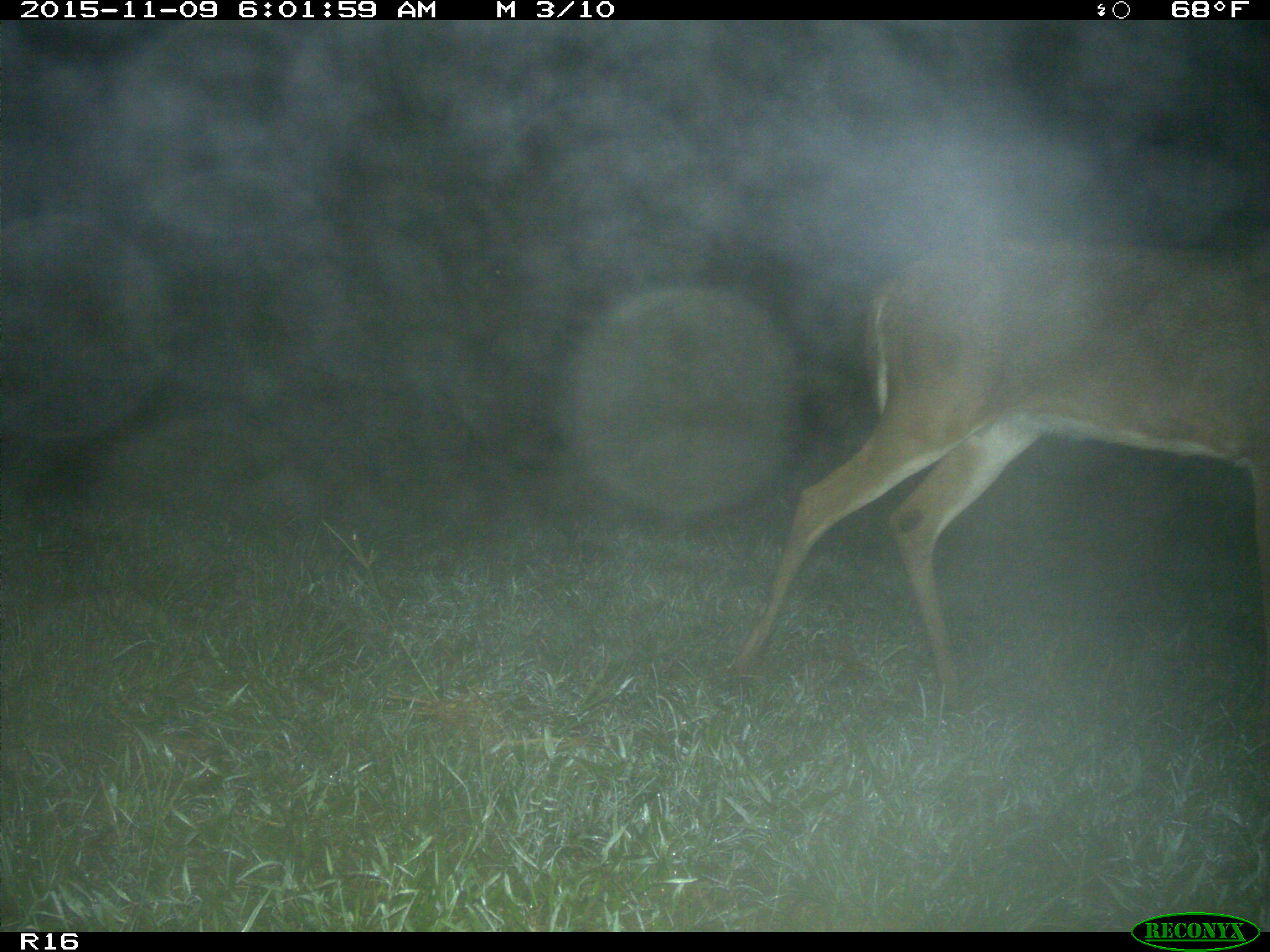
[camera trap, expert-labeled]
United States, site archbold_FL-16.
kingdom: Animalia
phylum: Chordata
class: Mammalia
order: Artiodactyla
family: Cervidae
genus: Odocoileus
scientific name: Odocoileus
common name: deer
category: unidentified deer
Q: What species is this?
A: Unidentified deer (deer) (Odocoileus).